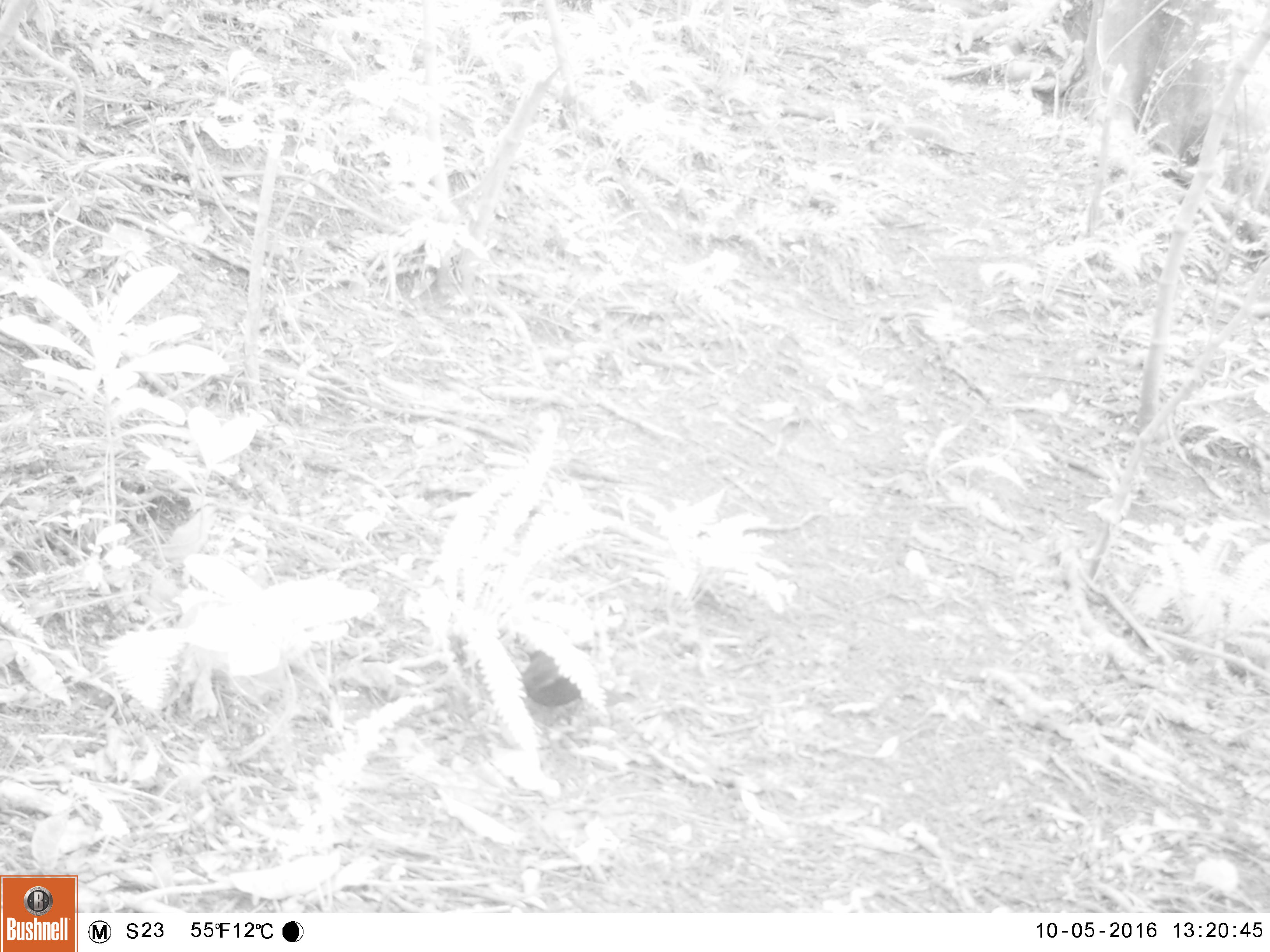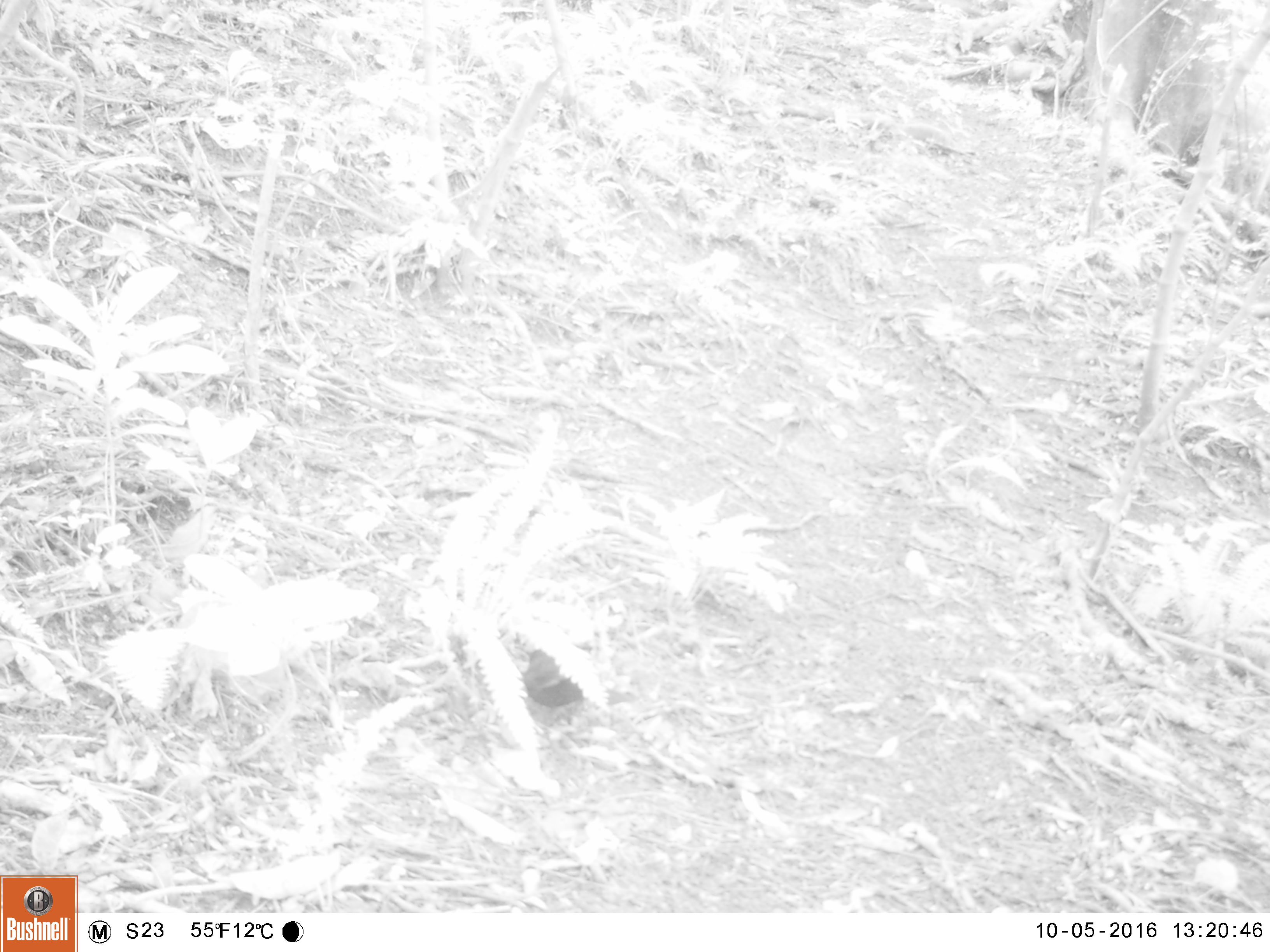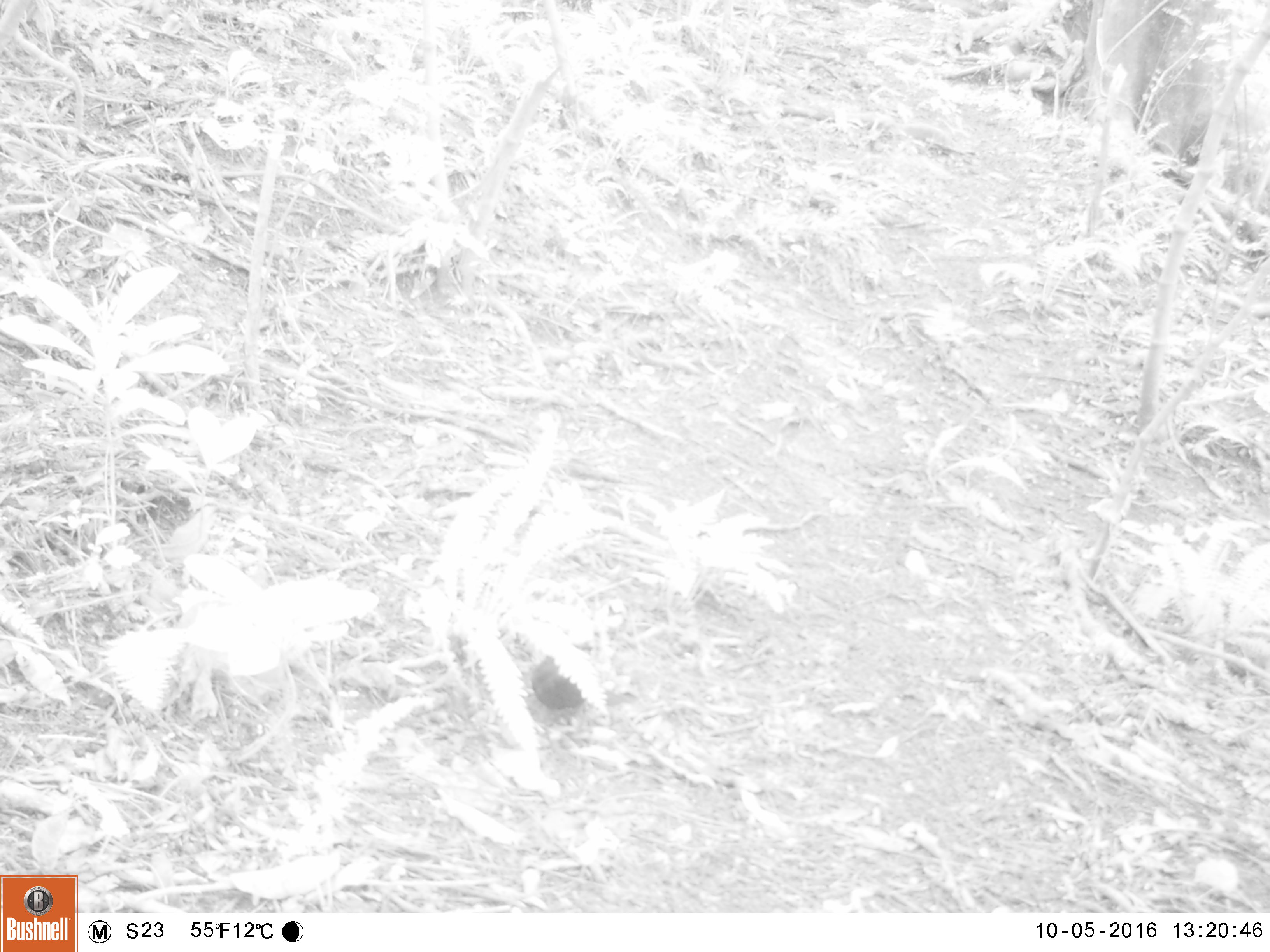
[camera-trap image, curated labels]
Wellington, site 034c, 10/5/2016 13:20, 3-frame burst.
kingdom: Animalia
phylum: Chordata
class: Aves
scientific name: Aves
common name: bird